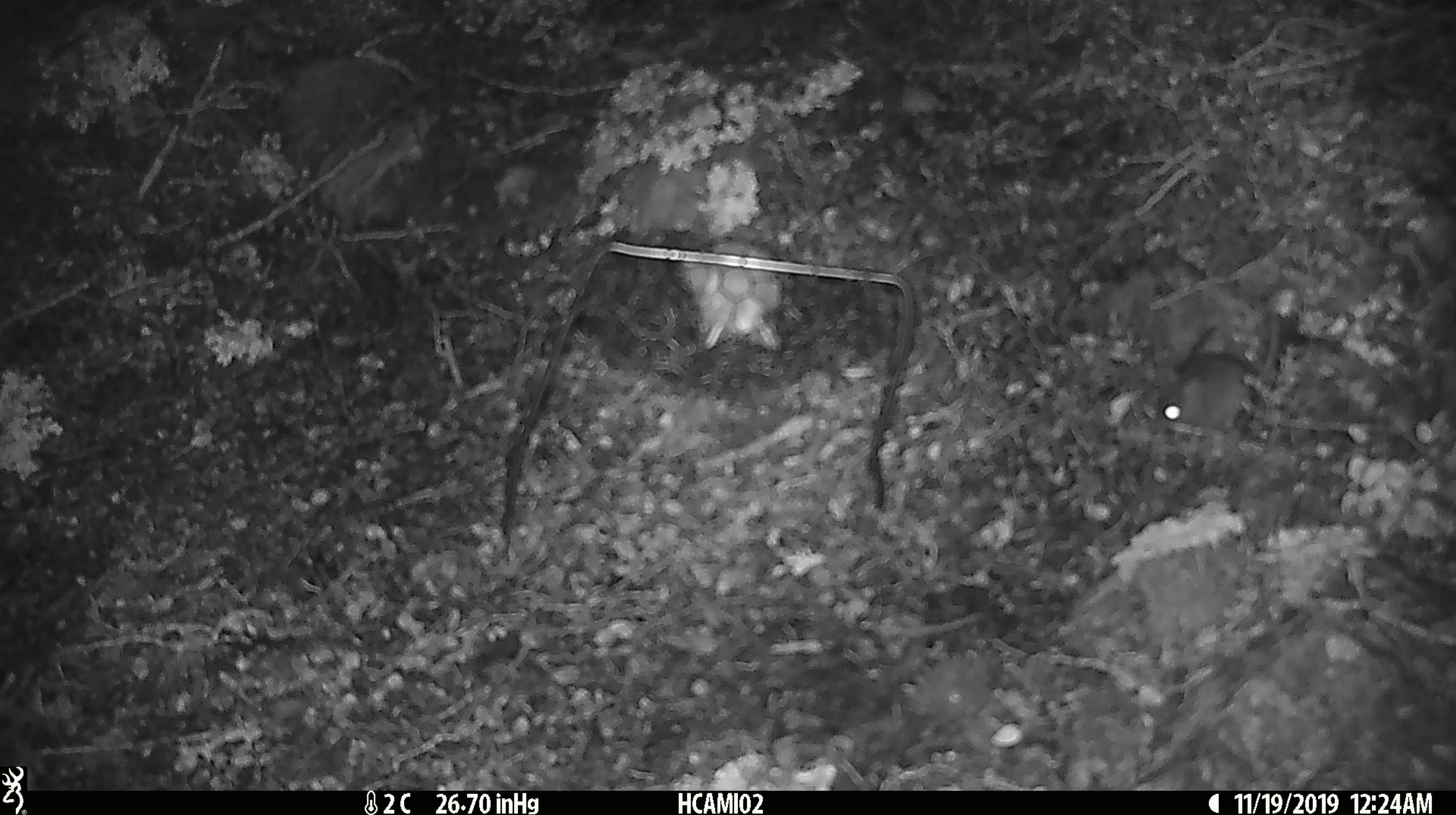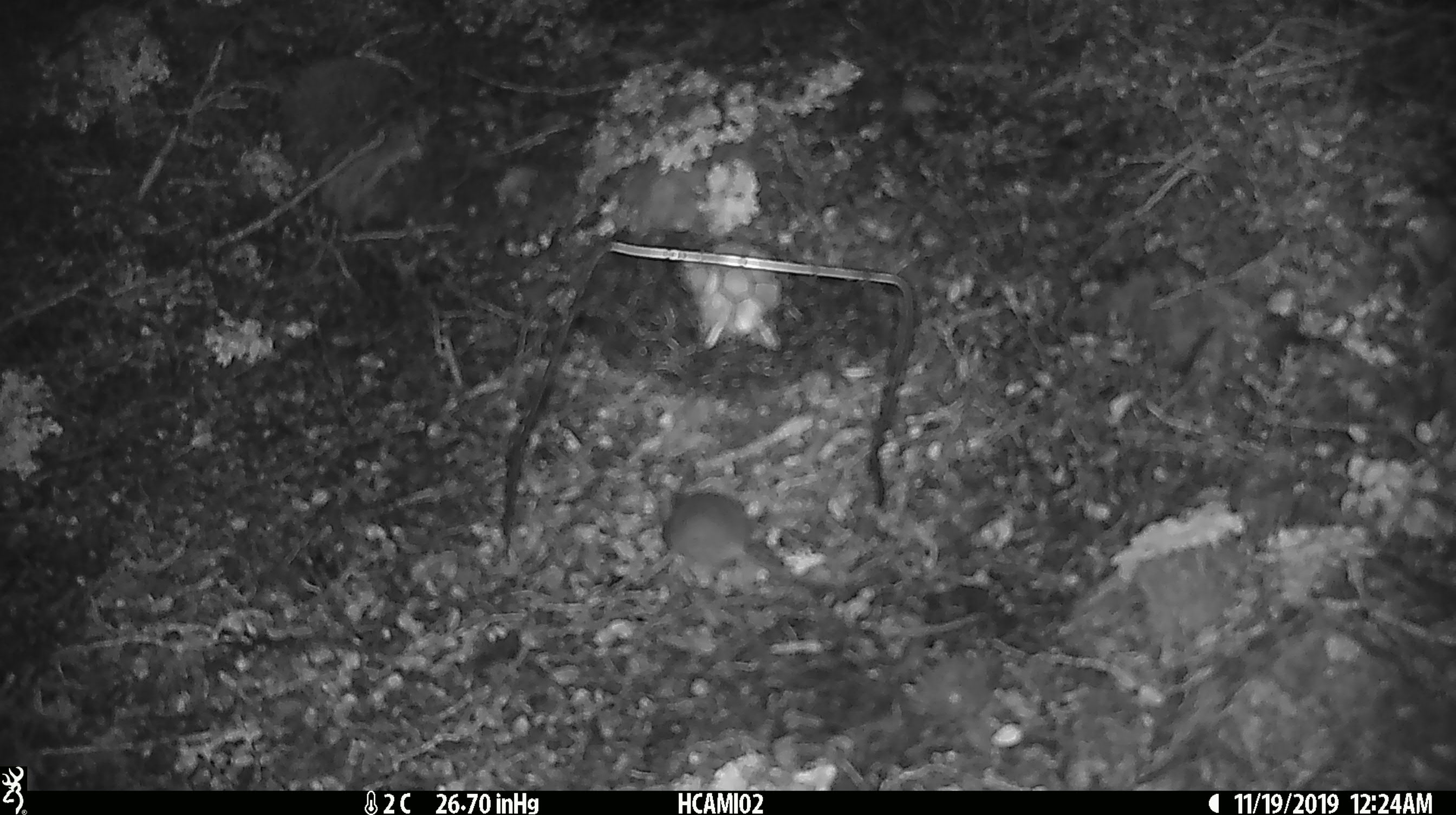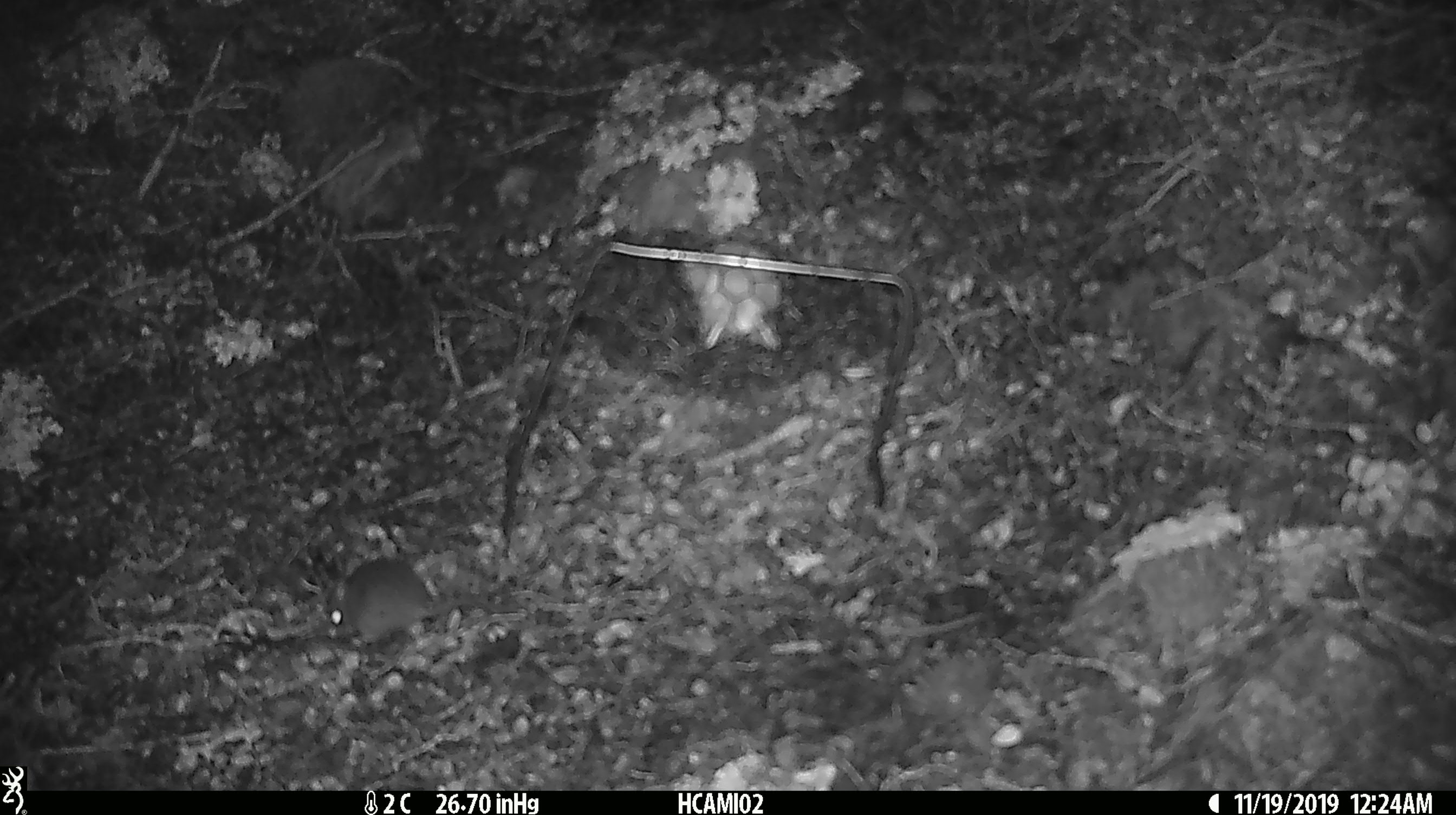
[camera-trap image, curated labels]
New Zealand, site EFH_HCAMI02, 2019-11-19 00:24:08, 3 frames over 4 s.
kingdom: Animalia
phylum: Chordata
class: Mammalia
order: Rodentia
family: Muridae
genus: Mus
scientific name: Mus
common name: mouse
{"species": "mouse (Mus)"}